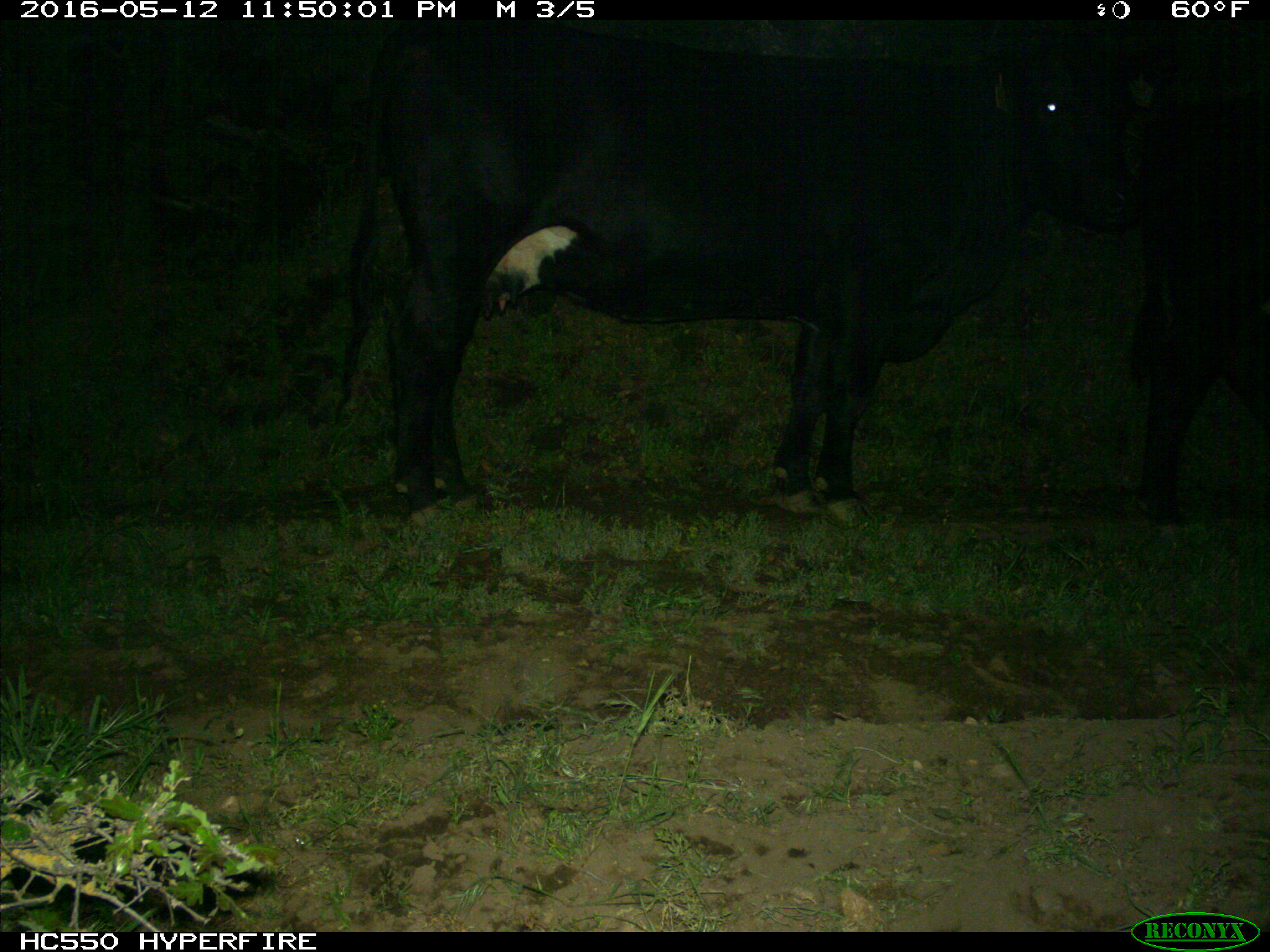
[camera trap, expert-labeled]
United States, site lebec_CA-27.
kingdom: Animalia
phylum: Chordata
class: Mammalia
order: Artiodactyla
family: Bovidae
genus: Bos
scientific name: Bos taurus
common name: domestic cow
Bos taurus (domestic cow).